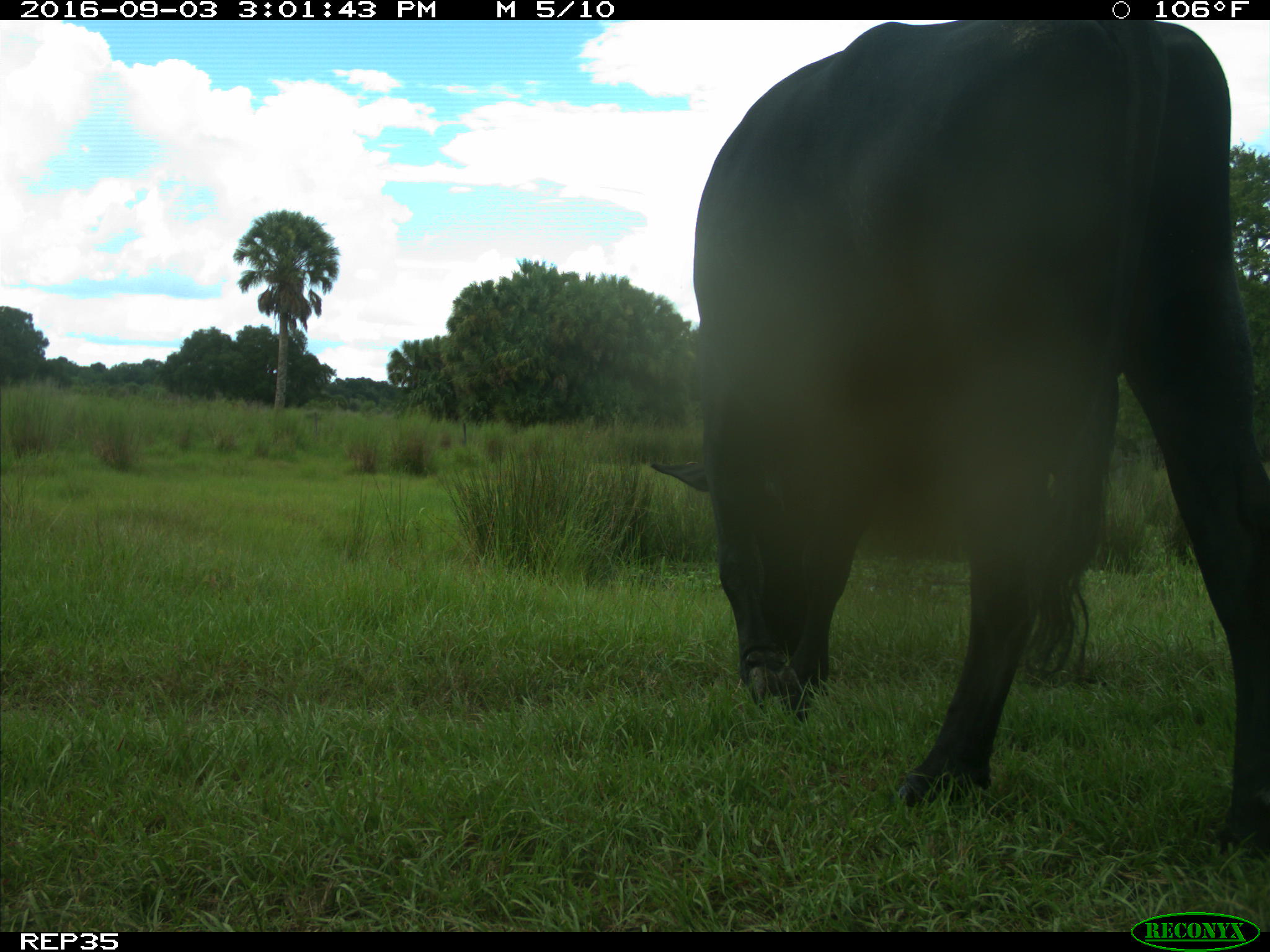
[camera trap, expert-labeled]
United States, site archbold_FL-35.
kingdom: Animalia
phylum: Chordata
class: Mammalia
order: Artiodactyla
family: Bovidae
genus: Bos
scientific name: Bos taurus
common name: domestic cow